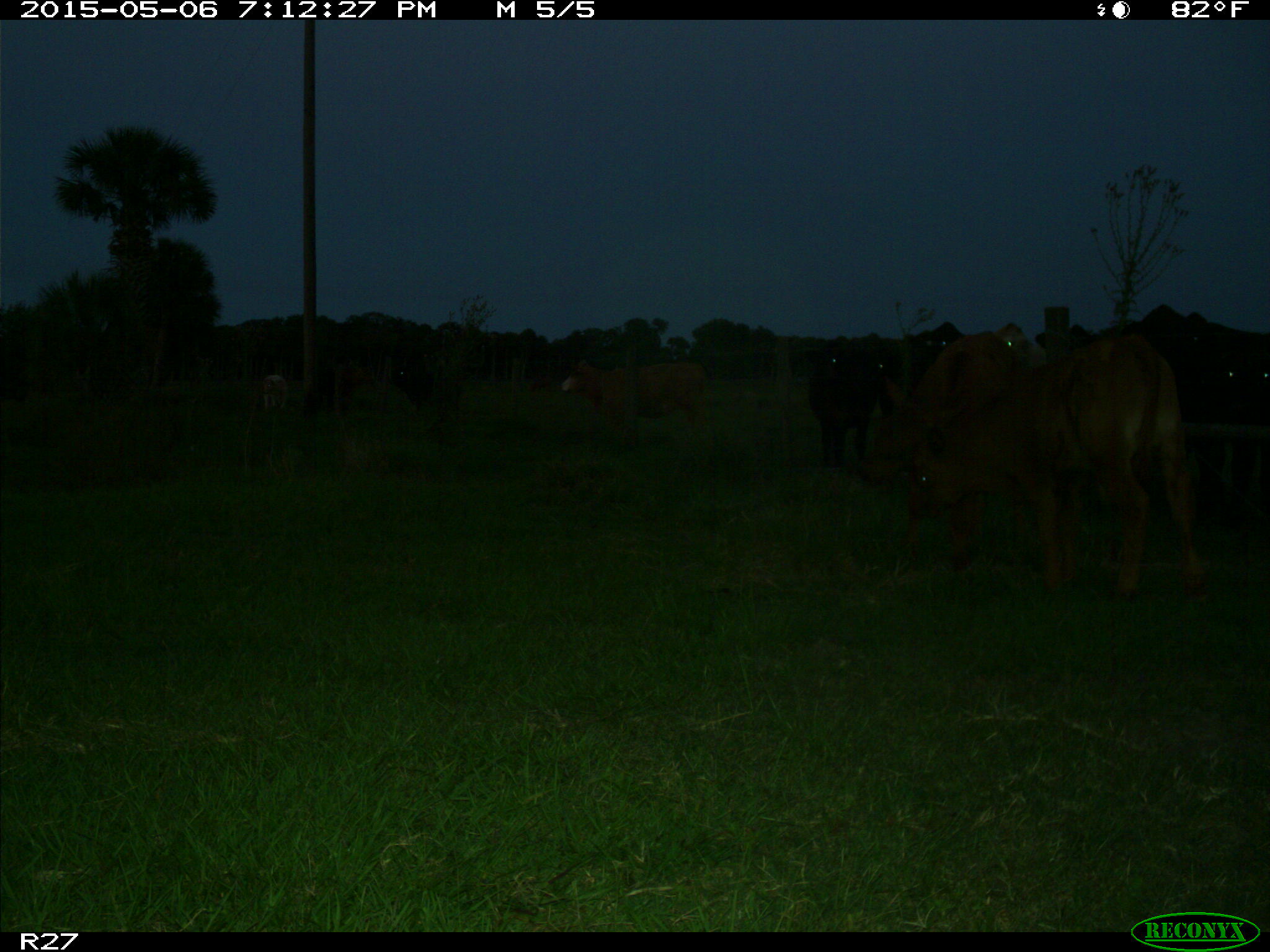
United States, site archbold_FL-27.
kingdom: Animalia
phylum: Chordata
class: Mammalia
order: Artiodactyla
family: Bovidae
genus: Bos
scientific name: Bos taurus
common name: domestic cow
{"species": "Bos taurus (domestic cow)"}